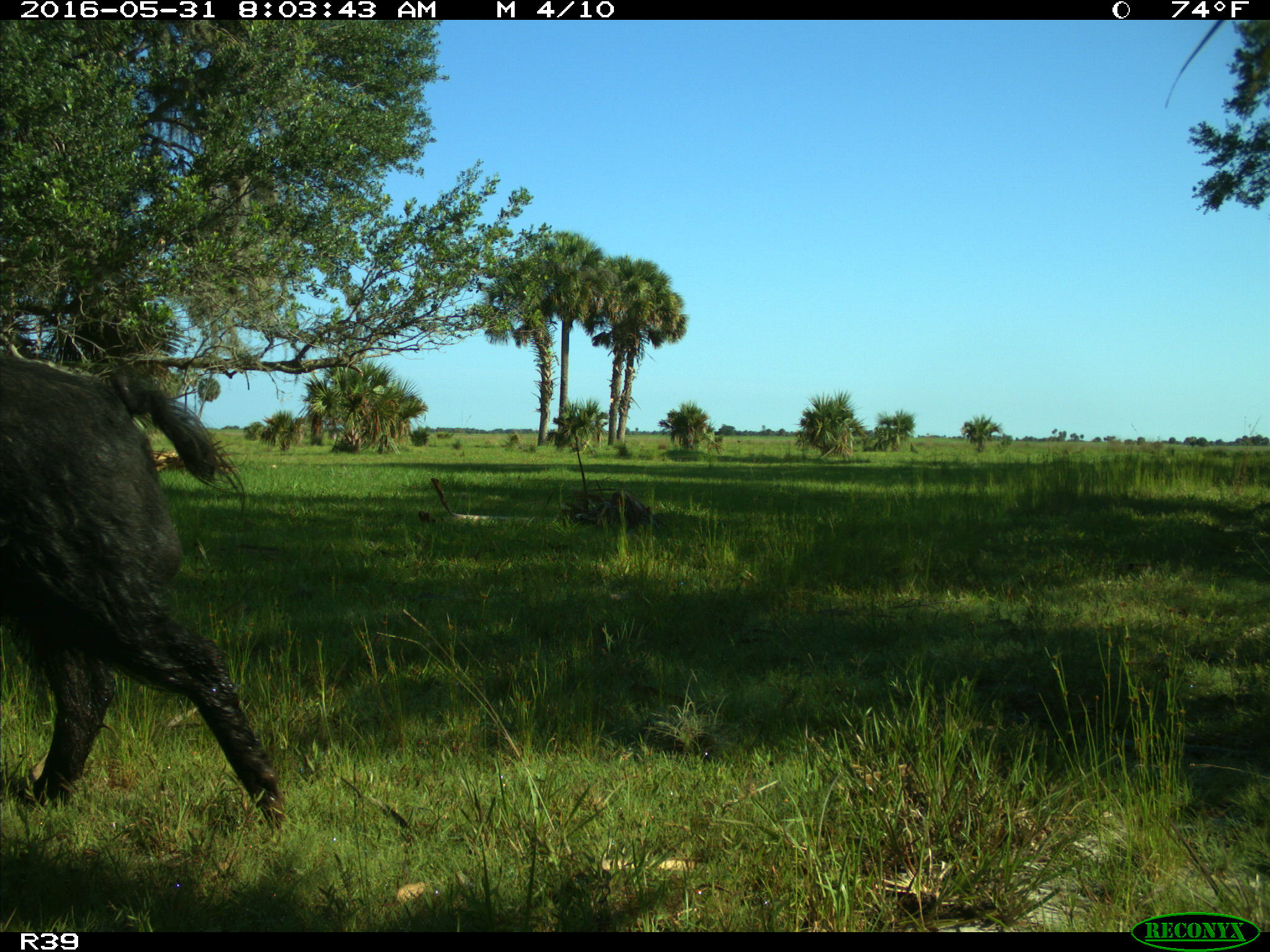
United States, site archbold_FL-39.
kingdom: Animalia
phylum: Chordata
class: Mammalia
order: Artiodactyla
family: Suidae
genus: Sus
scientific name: Sus scrofa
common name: wild boar